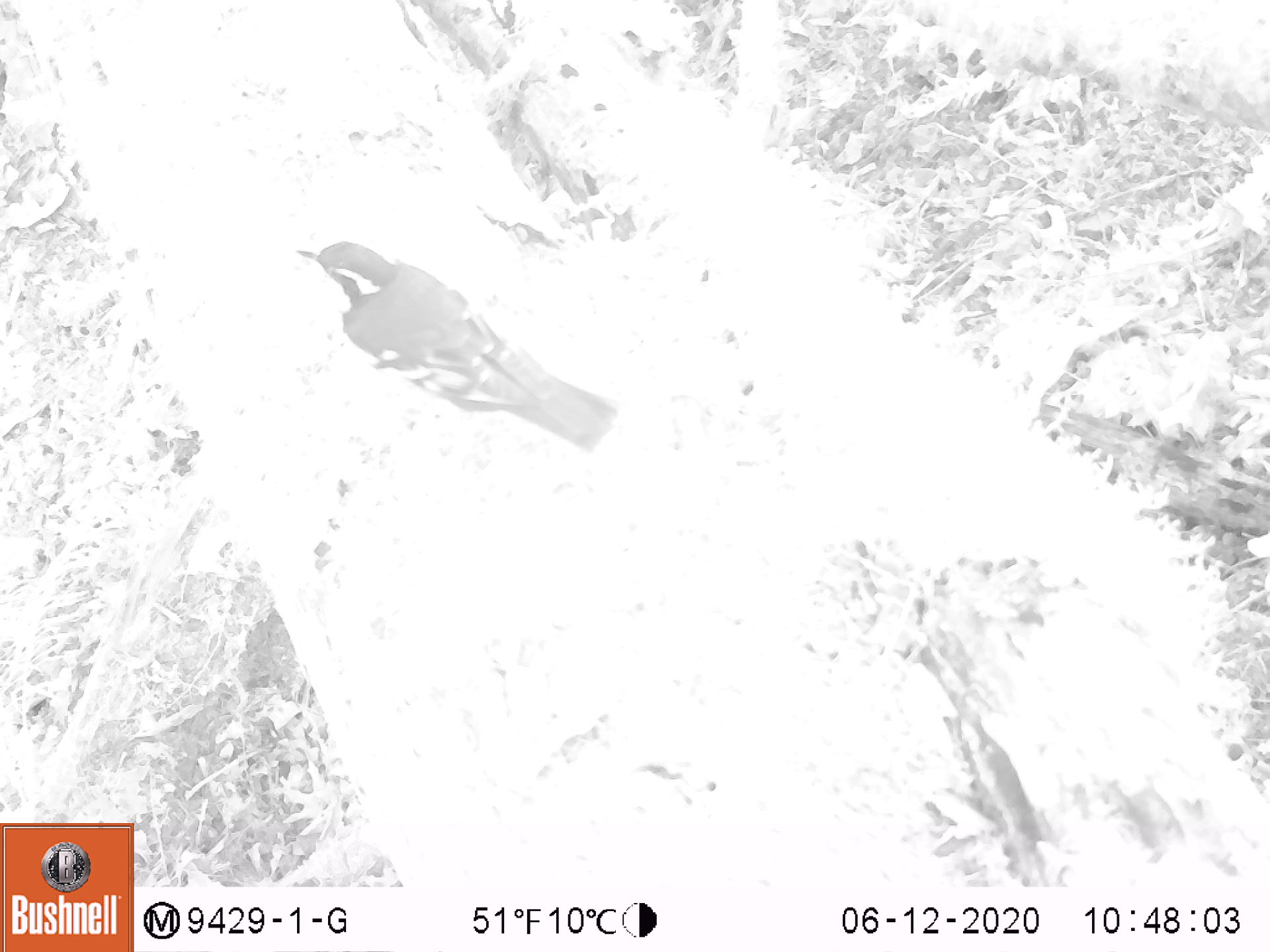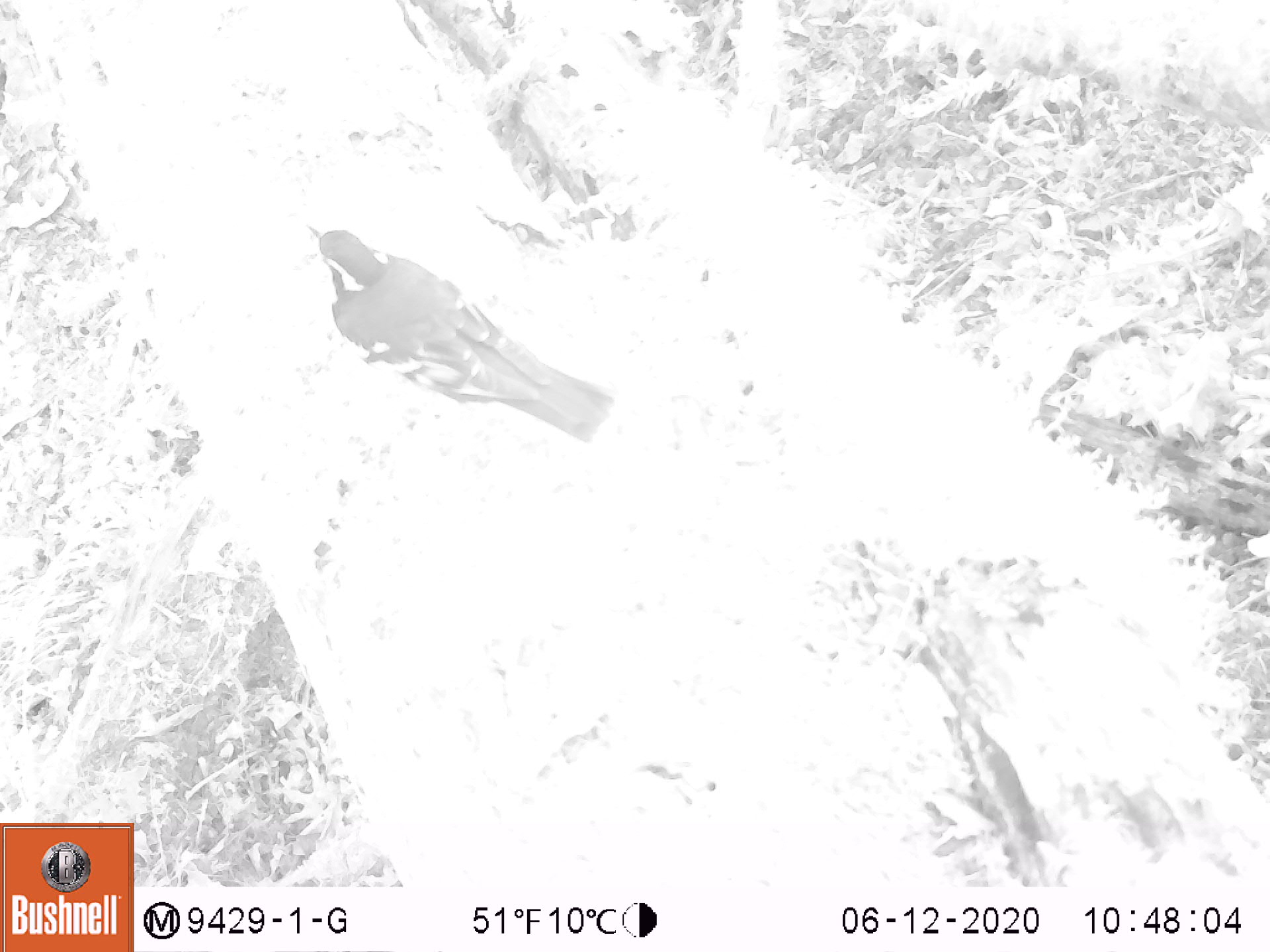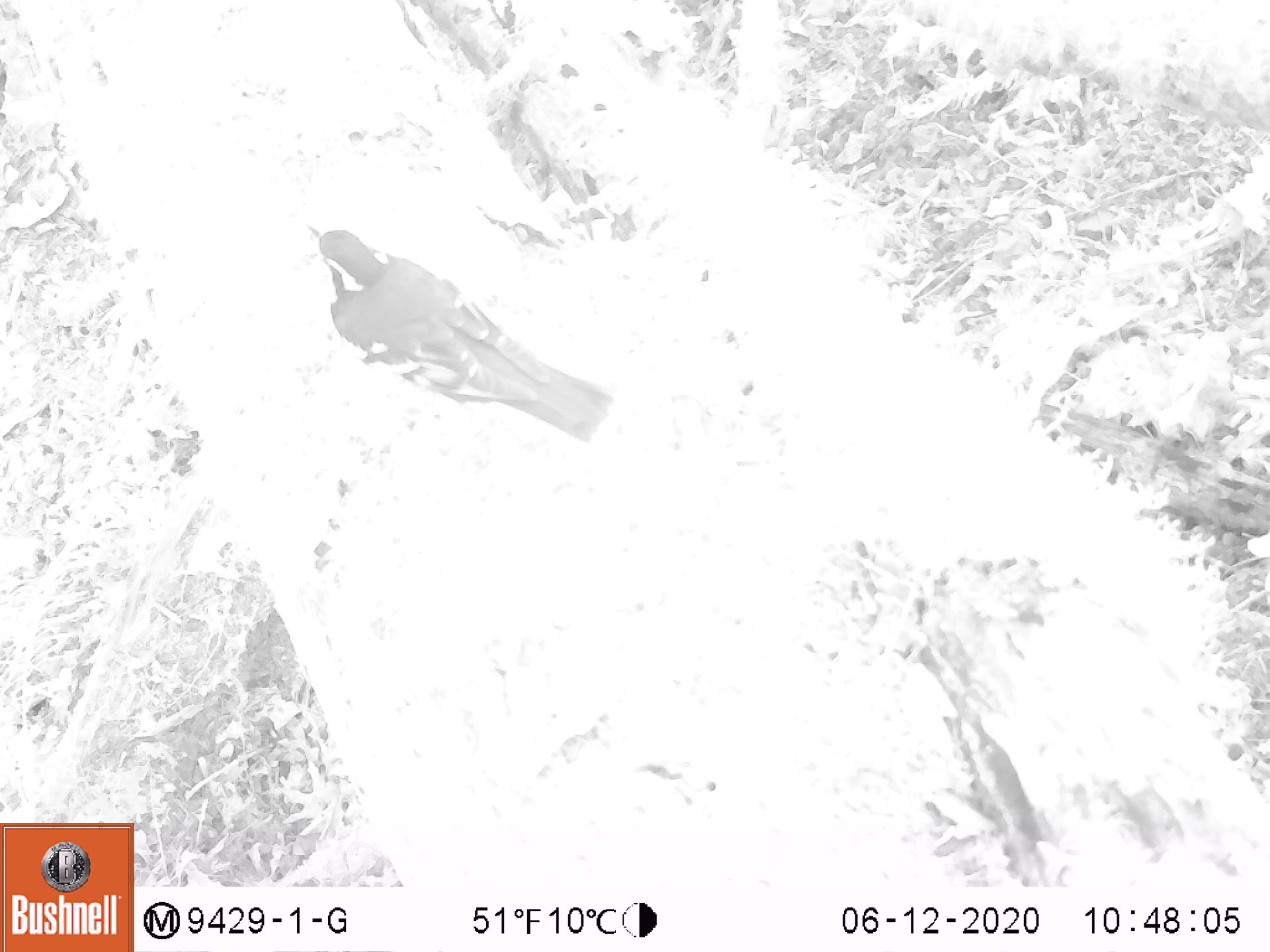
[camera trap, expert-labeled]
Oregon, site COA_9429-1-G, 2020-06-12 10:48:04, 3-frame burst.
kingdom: Animalia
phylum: Chordata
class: Aves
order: Passeriformes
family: Turdidae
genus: Ixoreus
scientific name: Ixoreus naevius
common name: varied thrush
Varied thrush (Ixoreus naevius).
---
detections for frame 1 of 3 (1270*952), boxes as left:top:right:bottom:
varied thrush: 291:228:621:452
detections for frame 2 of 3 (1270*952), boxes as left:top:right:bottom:
varied thrush: 304:219:612:440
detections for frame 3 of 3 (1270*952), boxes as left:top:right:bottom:
varied thrush: 304:219:635:449